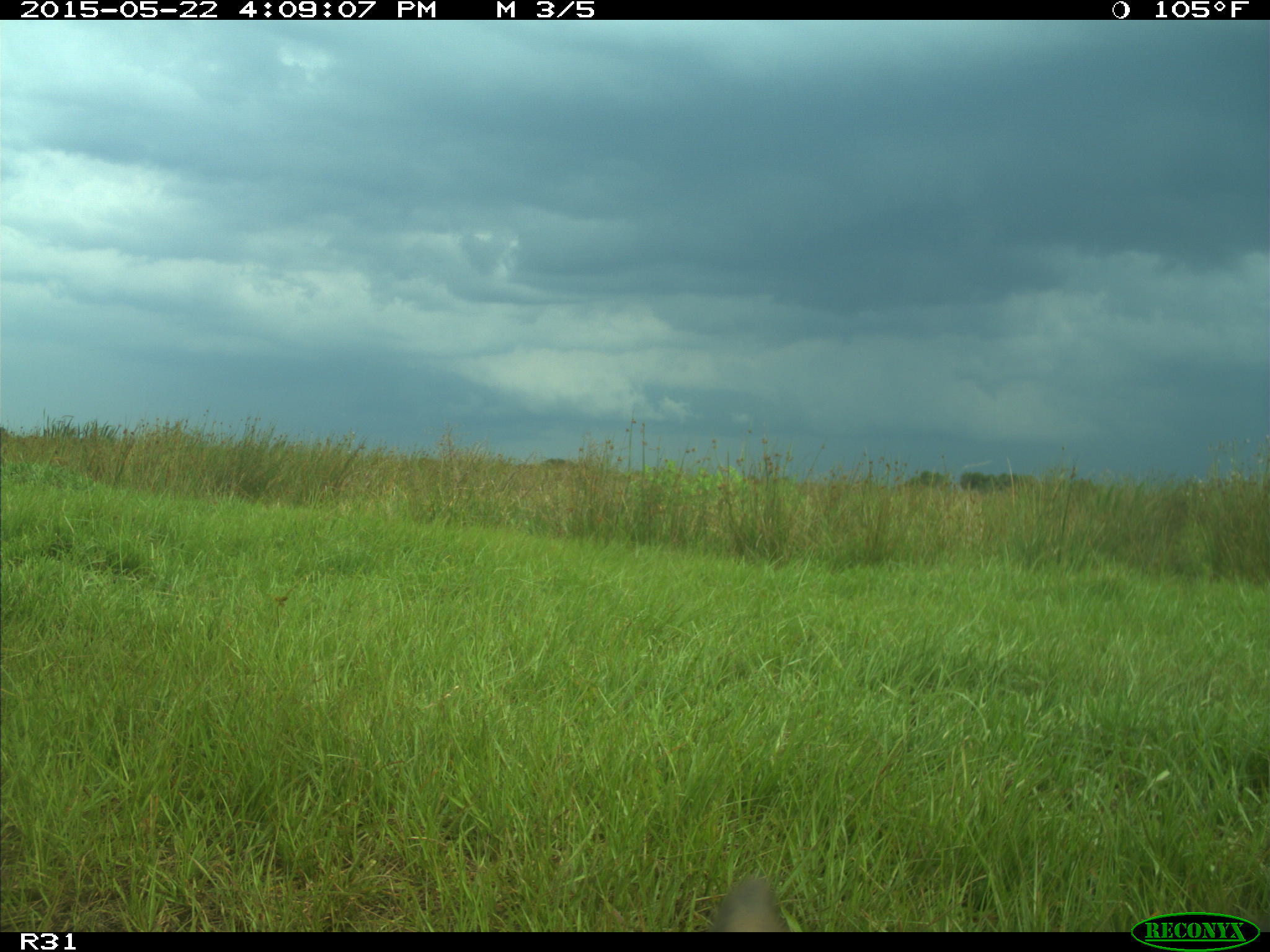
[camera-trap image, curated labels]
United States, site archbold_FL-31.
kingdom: Animalia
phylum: Chordata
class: Mammalia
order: Artiodactyla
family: Bovidae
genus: Bos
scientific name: Bos taurus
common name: domestic cow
Bos taurus (domestic cow).